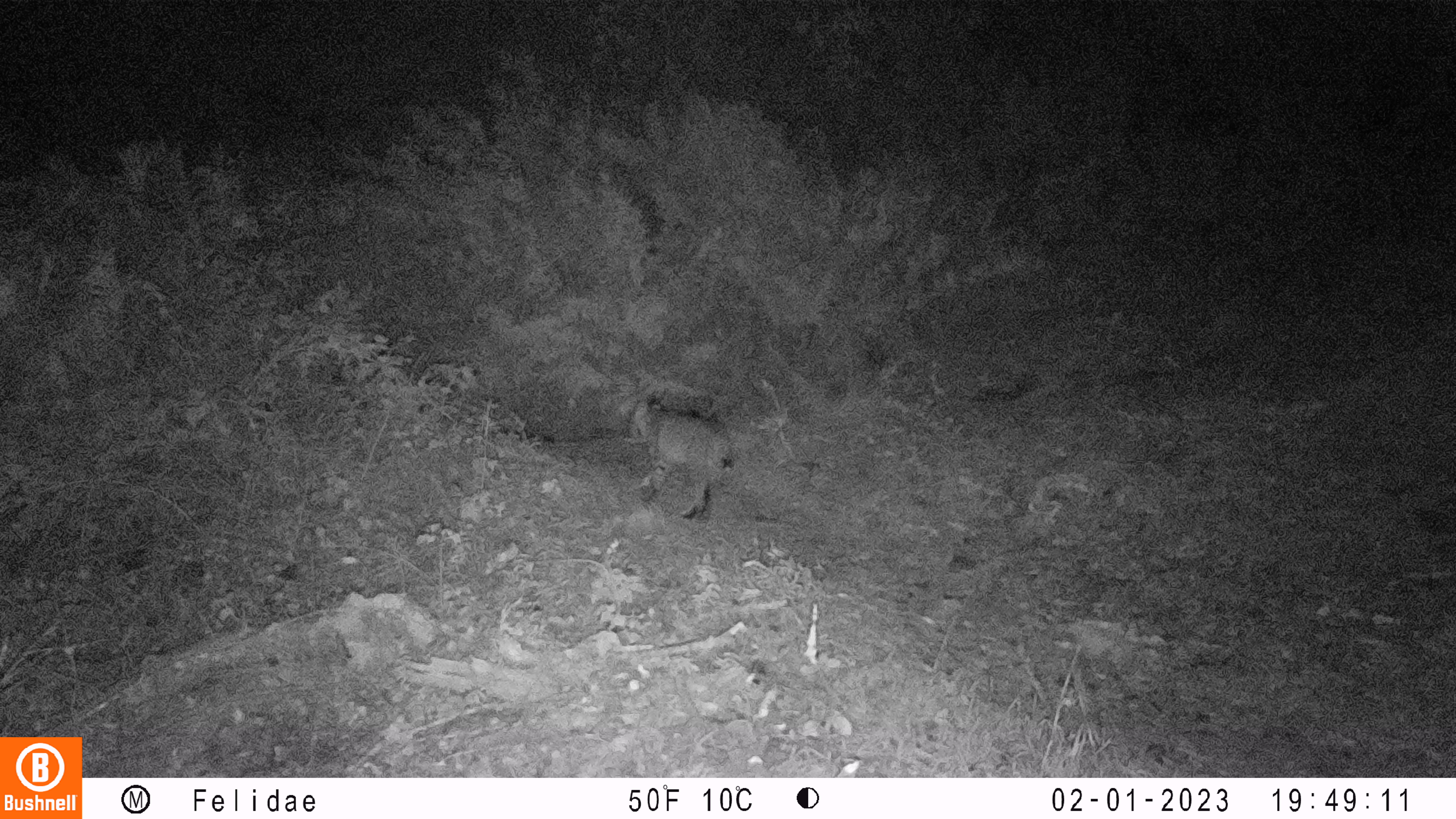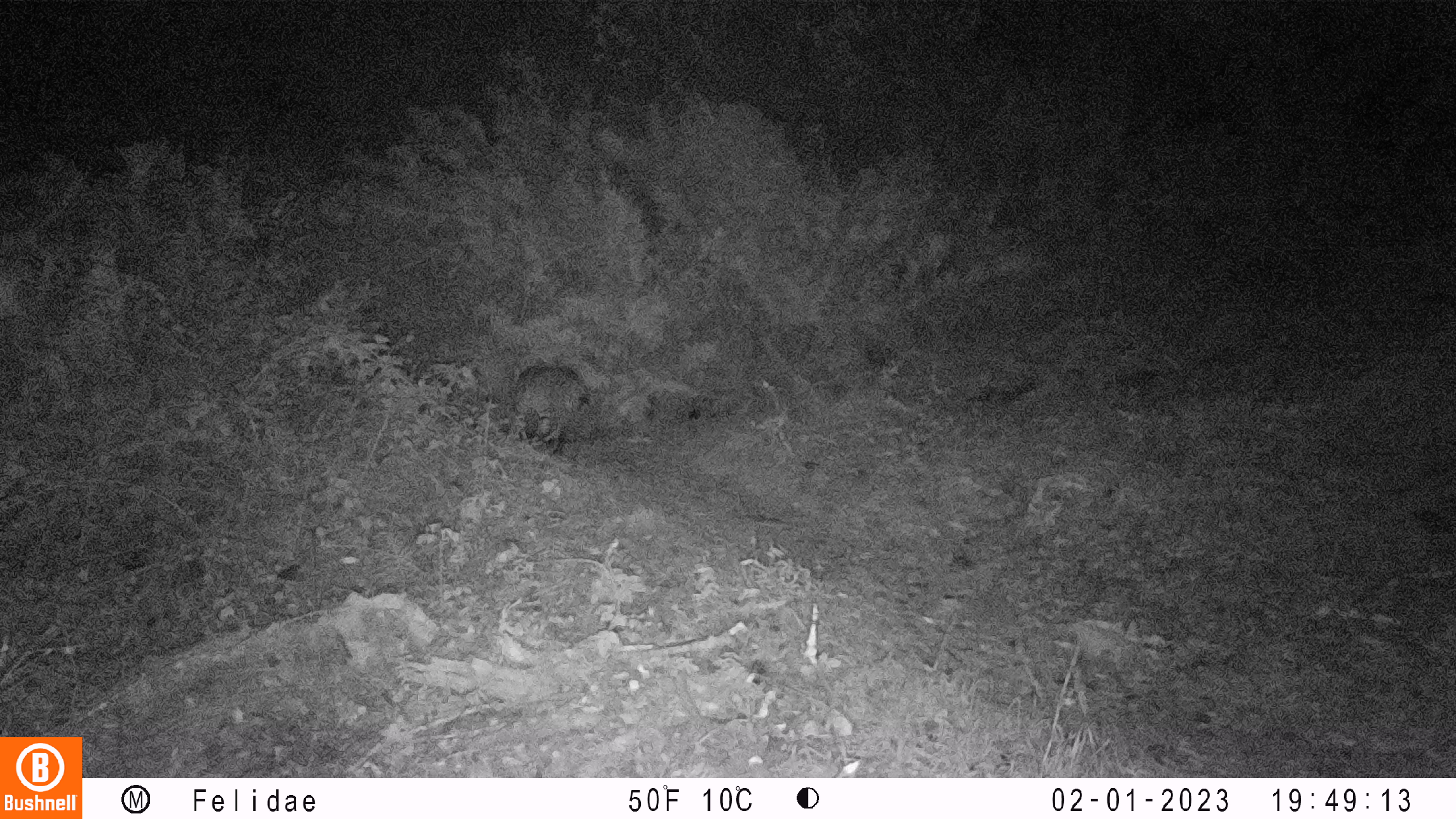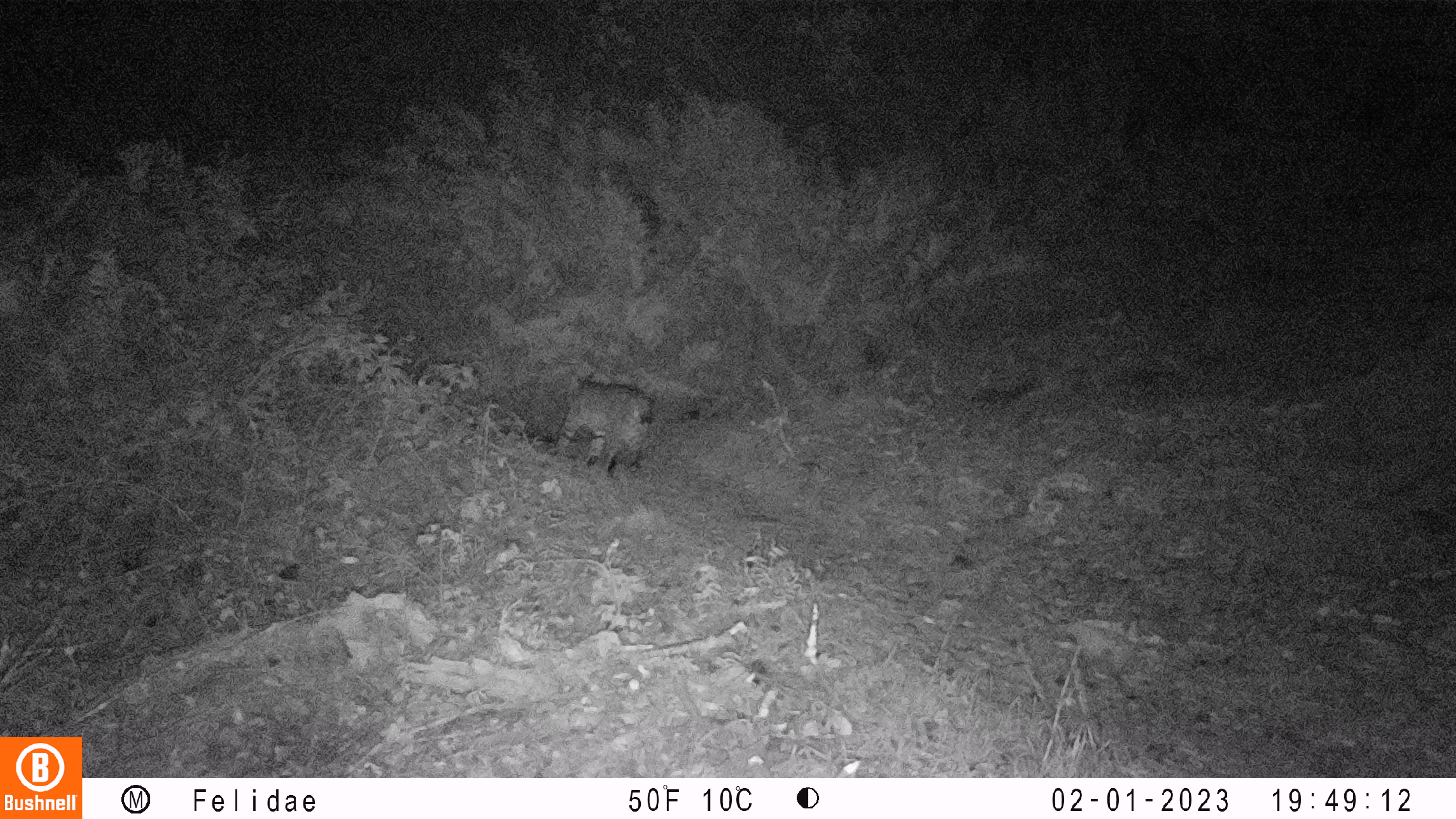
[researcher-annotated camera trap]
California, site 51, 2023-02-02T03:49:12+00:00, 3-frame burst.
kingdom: Animalia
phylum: Chordata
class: Mammalia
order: Carnivora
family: Felidae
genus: Lynx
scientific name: Lynx rufus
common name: bobcat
Bobcat (Lynx rufus).